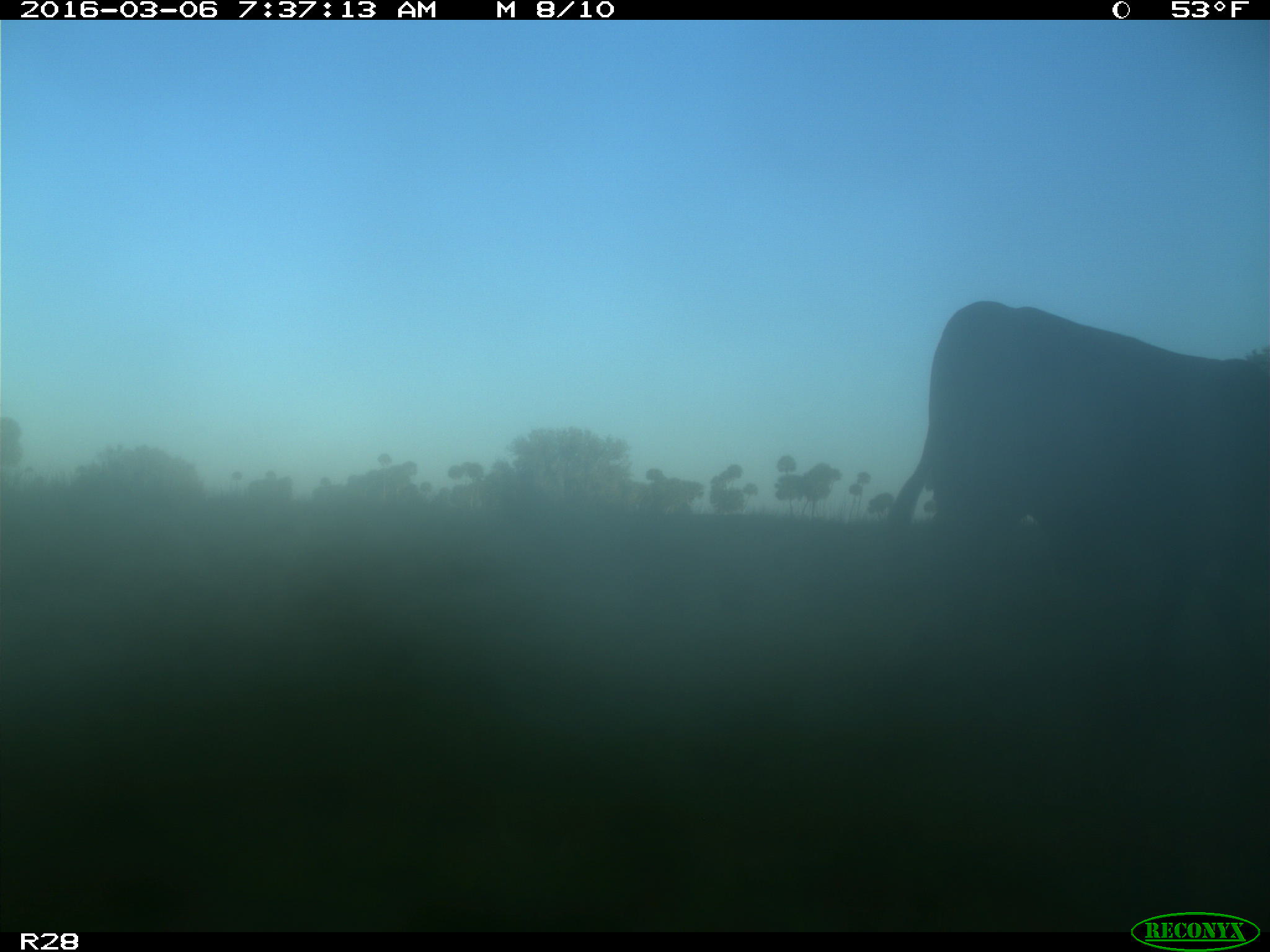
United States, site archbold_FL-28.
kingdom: Animalia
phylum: Chordata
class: Mammalia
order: Artiodactyla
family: Bovidae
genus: Bos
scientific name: Bos taurus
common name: domestic cow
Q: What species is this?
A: Bos taurus (domestic cow).